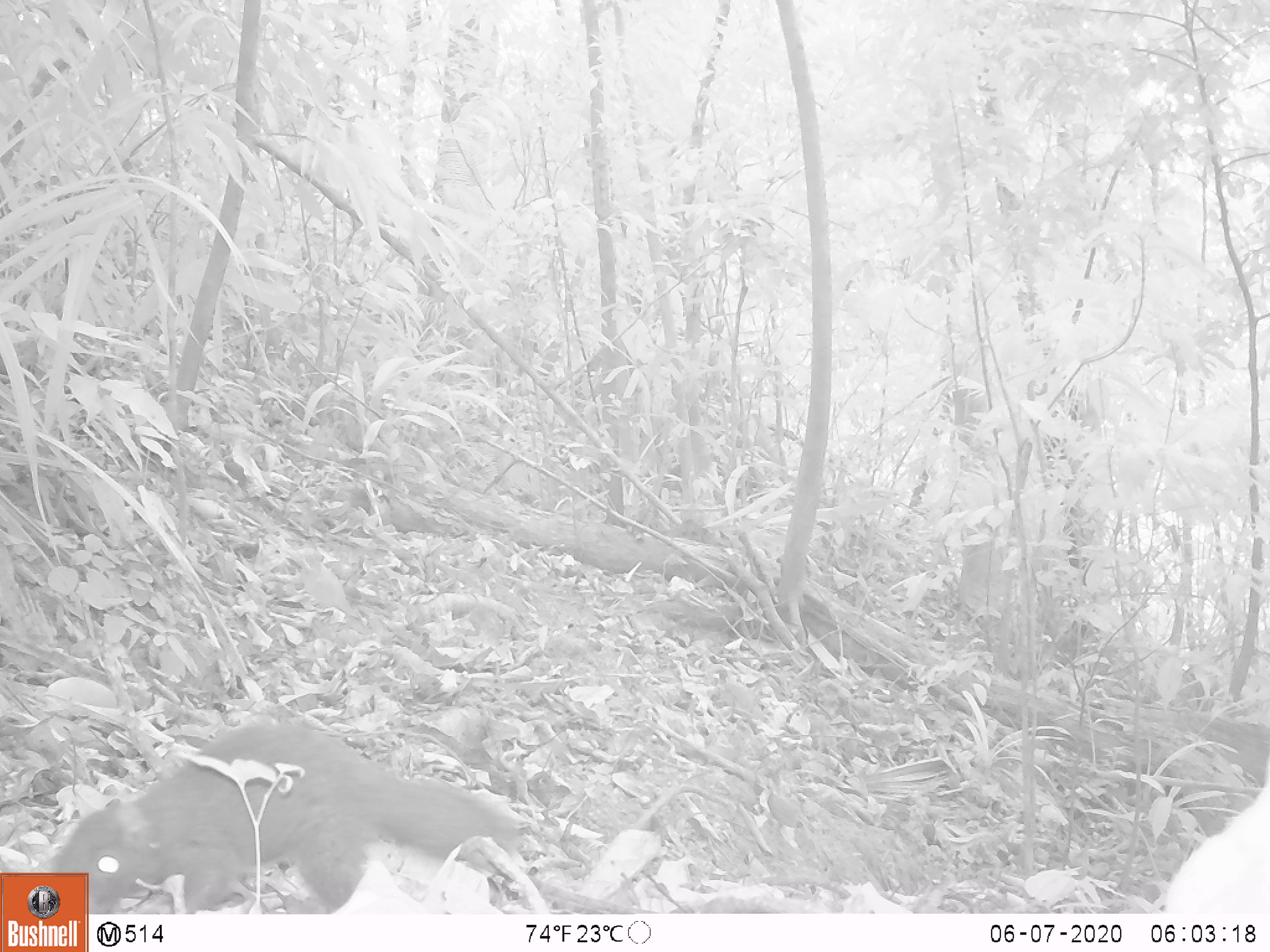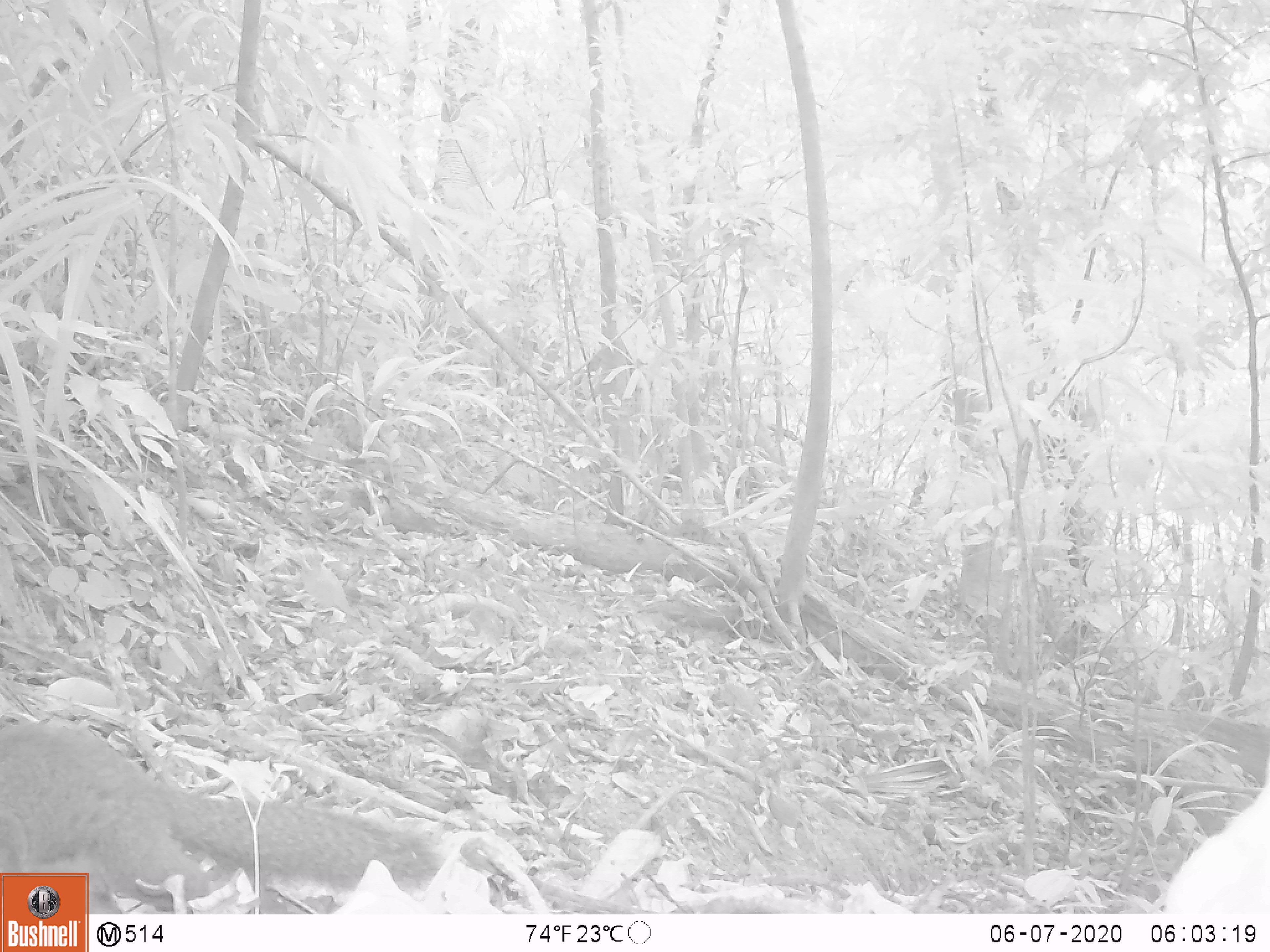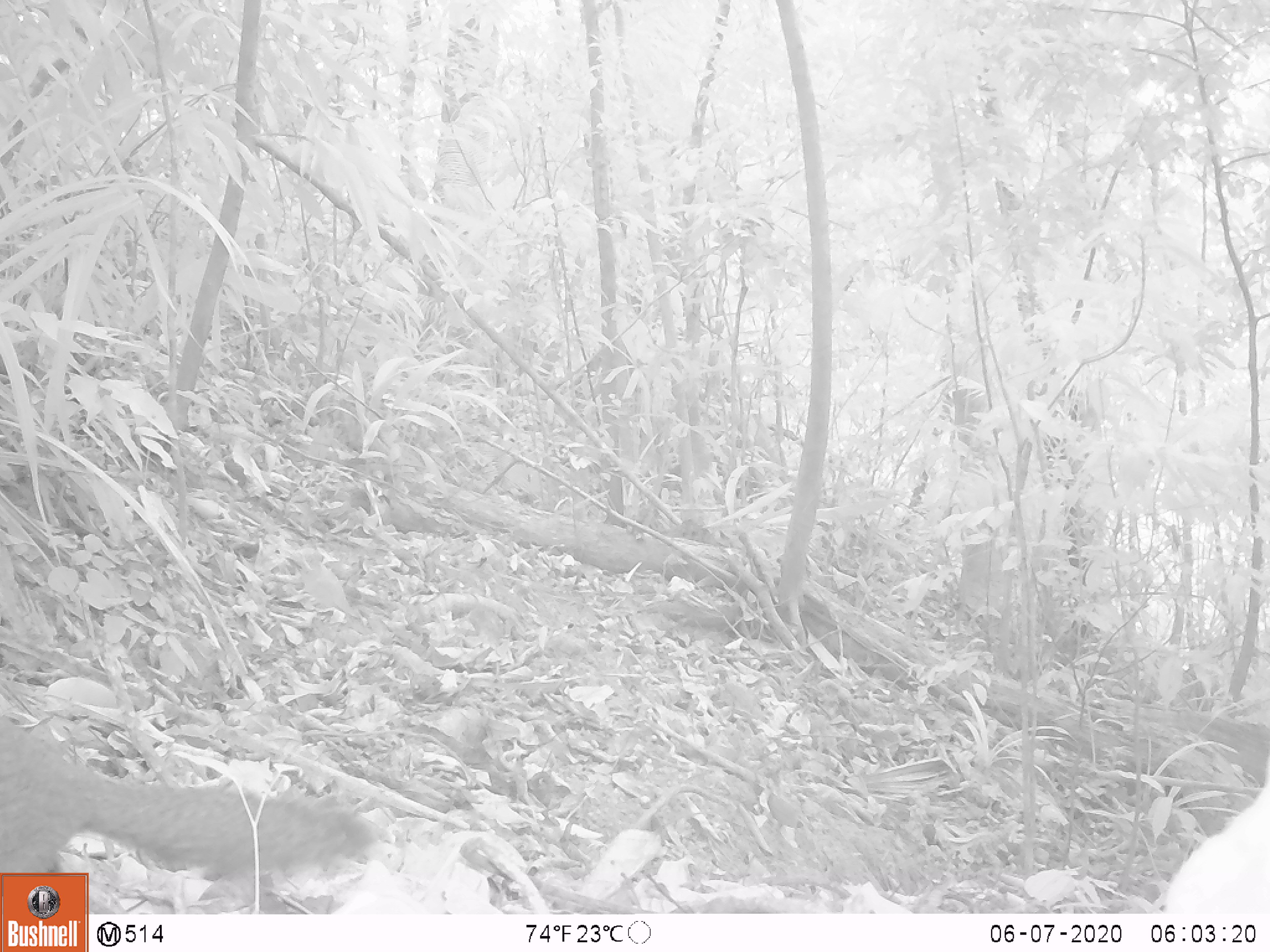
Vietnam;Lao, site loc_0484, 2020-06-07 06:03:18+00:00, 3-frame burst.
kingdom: Animalia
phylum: Chordata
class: Mammalia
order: Rodentia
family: Sciuridae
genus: Callosciurus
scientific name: Callosciurus erythraeus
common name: pallas's squirrel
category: pallass squirrel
Pallass squirrel (pallas's squirrel) (Callosciurus erythraeus). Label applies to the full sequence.